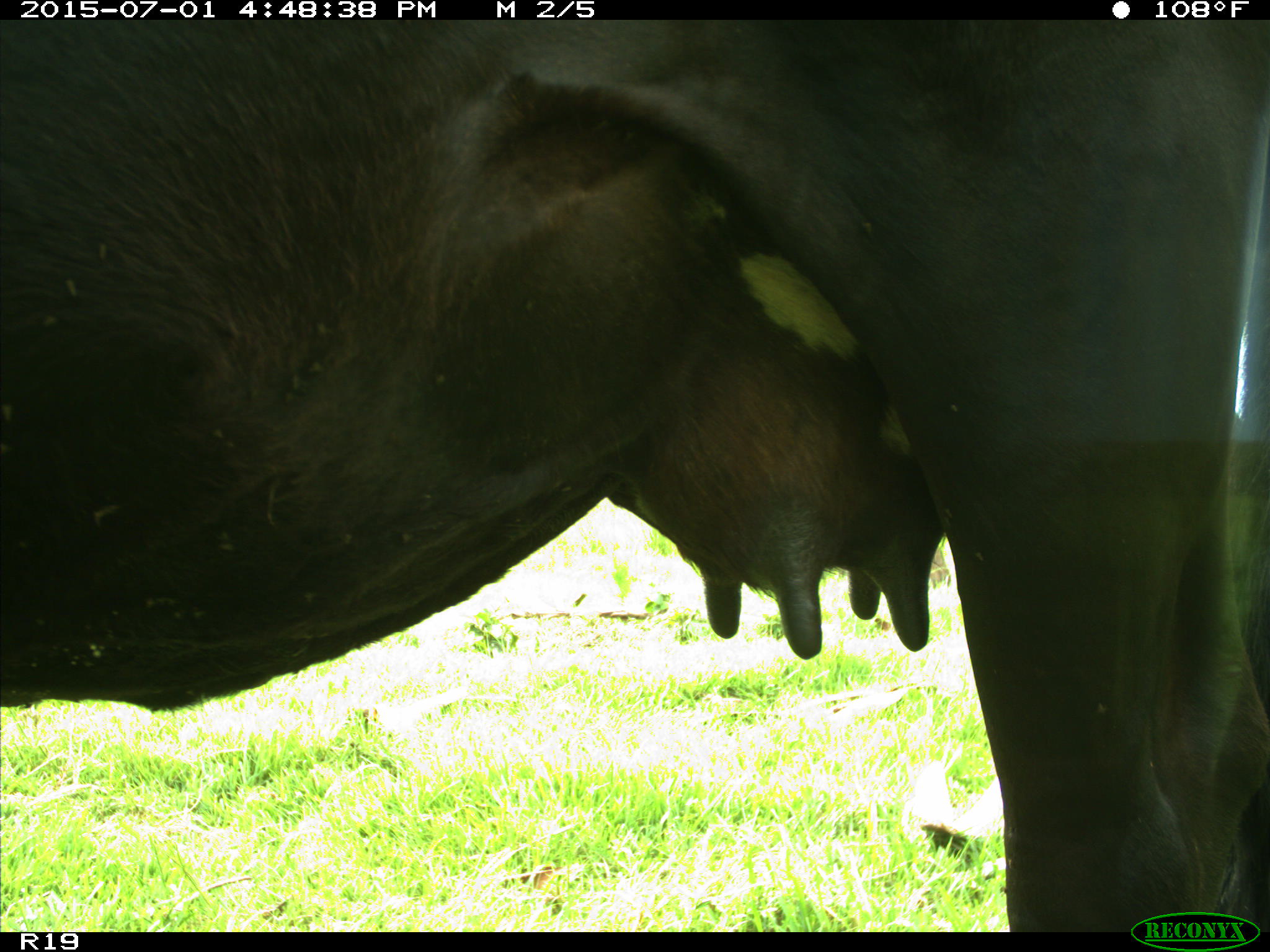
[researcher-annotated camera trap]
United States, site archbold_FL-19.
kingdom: Animalia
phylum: Chordata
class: Mammalia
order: Artiodactyla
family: Bovidae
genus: Bos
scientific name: Bos taurus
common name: domestic cow